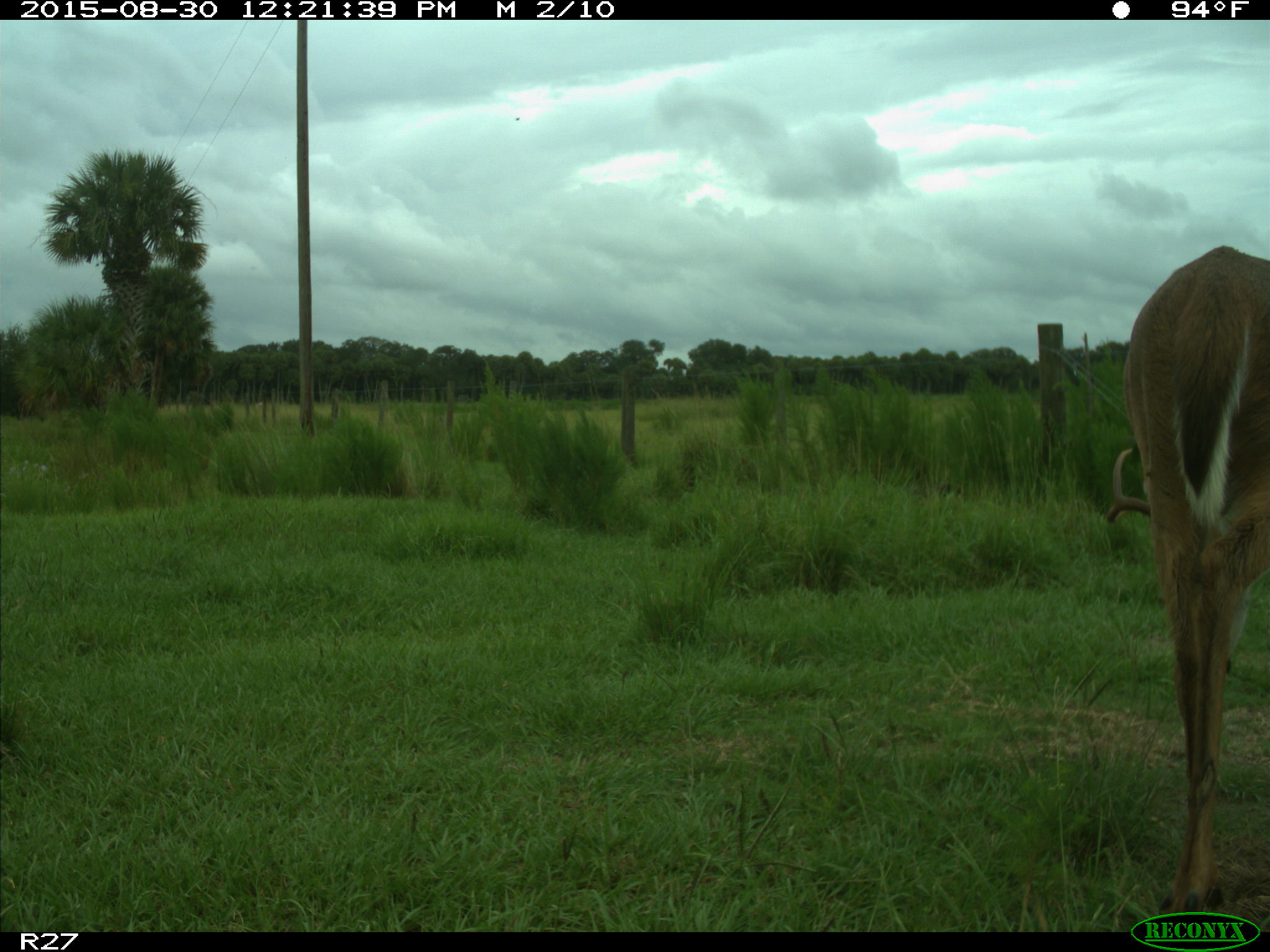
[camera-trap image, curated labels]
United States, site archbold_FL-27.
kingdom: Animalia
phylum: Chordata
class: Mammalia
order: Artiodactyla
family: Cervidae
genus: Odocoileus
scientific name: Odocoileus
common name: deer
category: unidentified deer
Unidentified deer (deer) (Odocoileus).